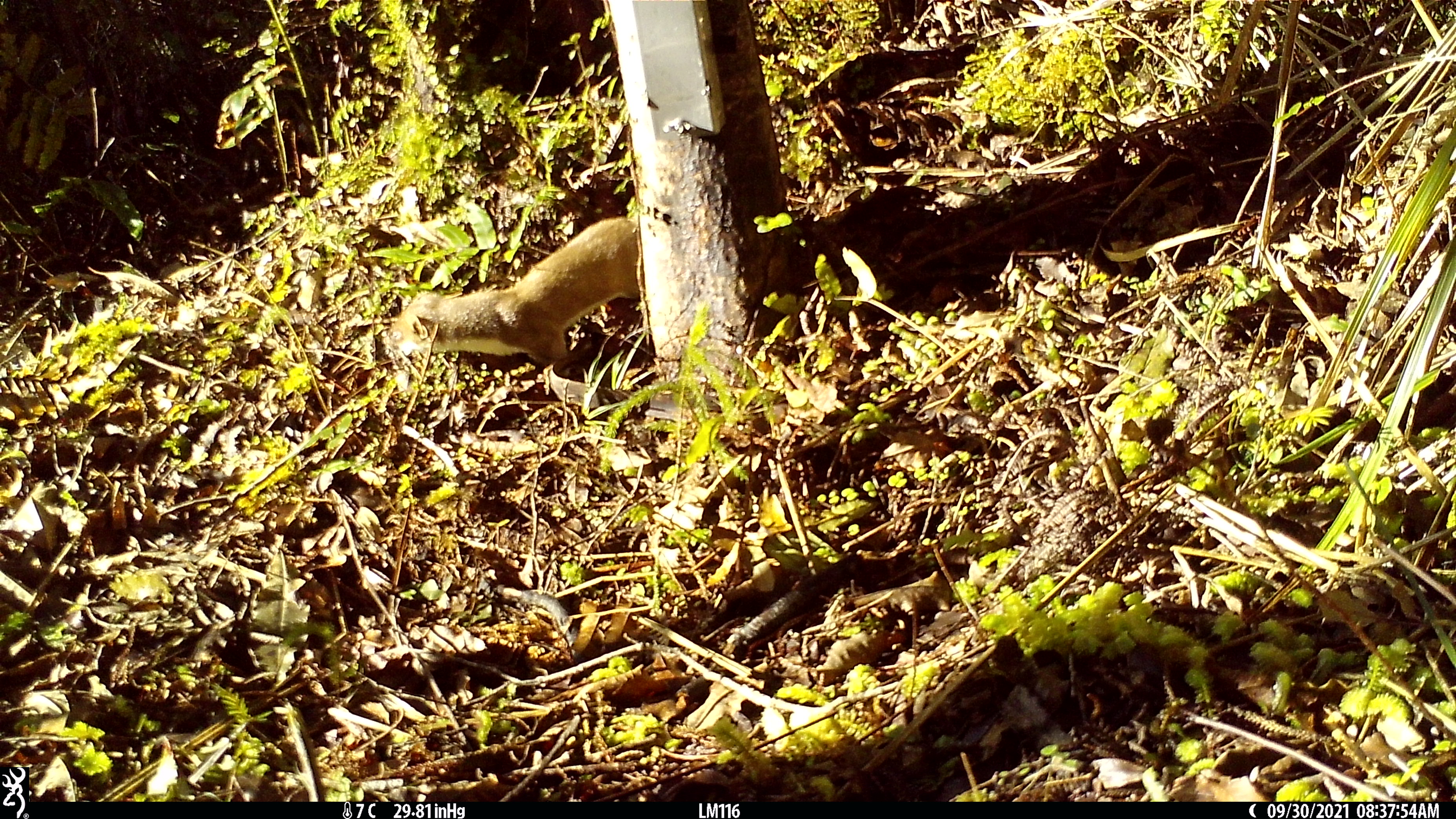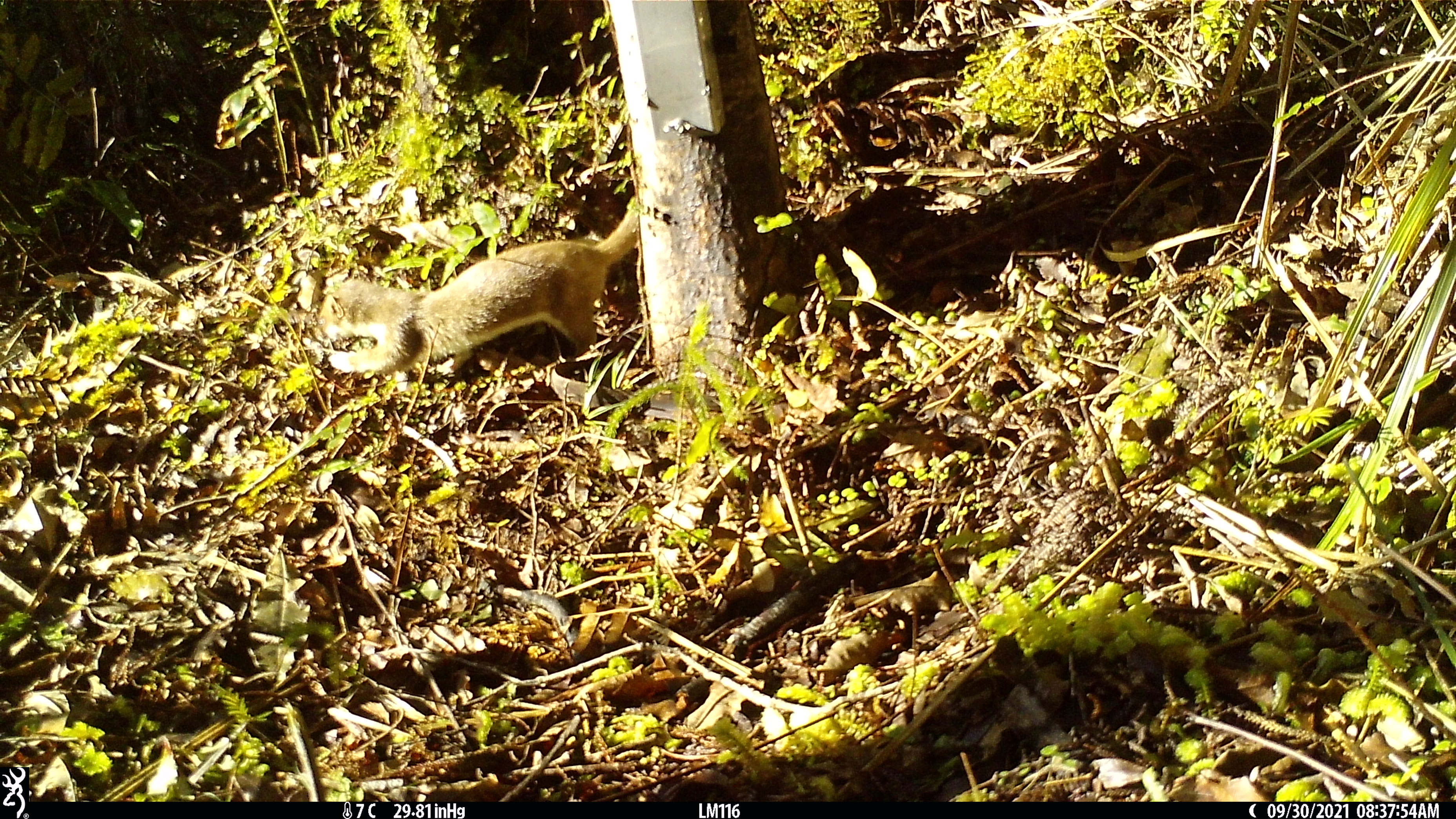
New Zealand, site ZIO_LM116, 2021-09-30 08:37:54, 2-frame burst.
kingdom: Animalia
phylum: Chordata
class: Mammalia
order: Carnivora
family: Mustelidae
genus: Mustela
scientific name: Mustela erminea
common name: stoat